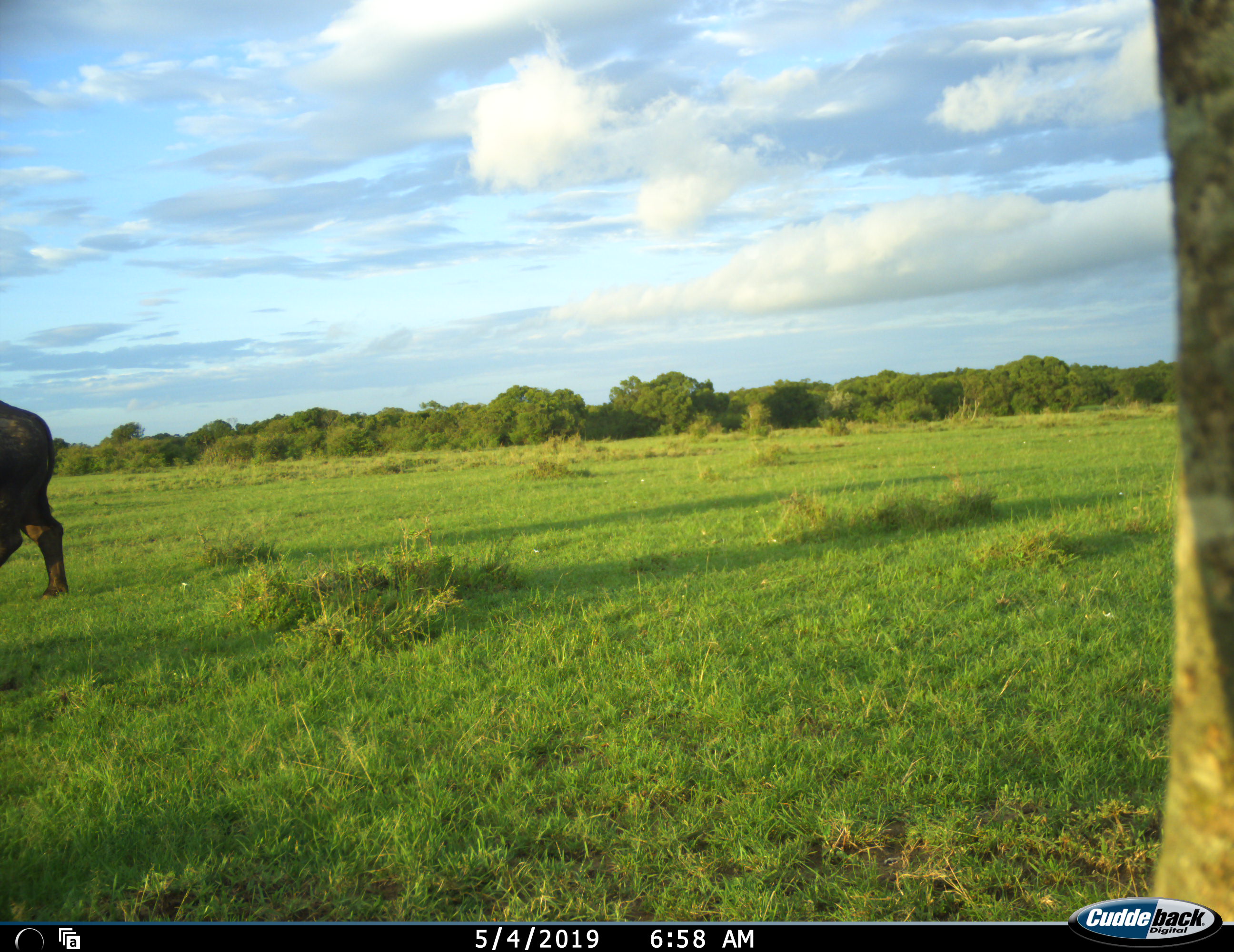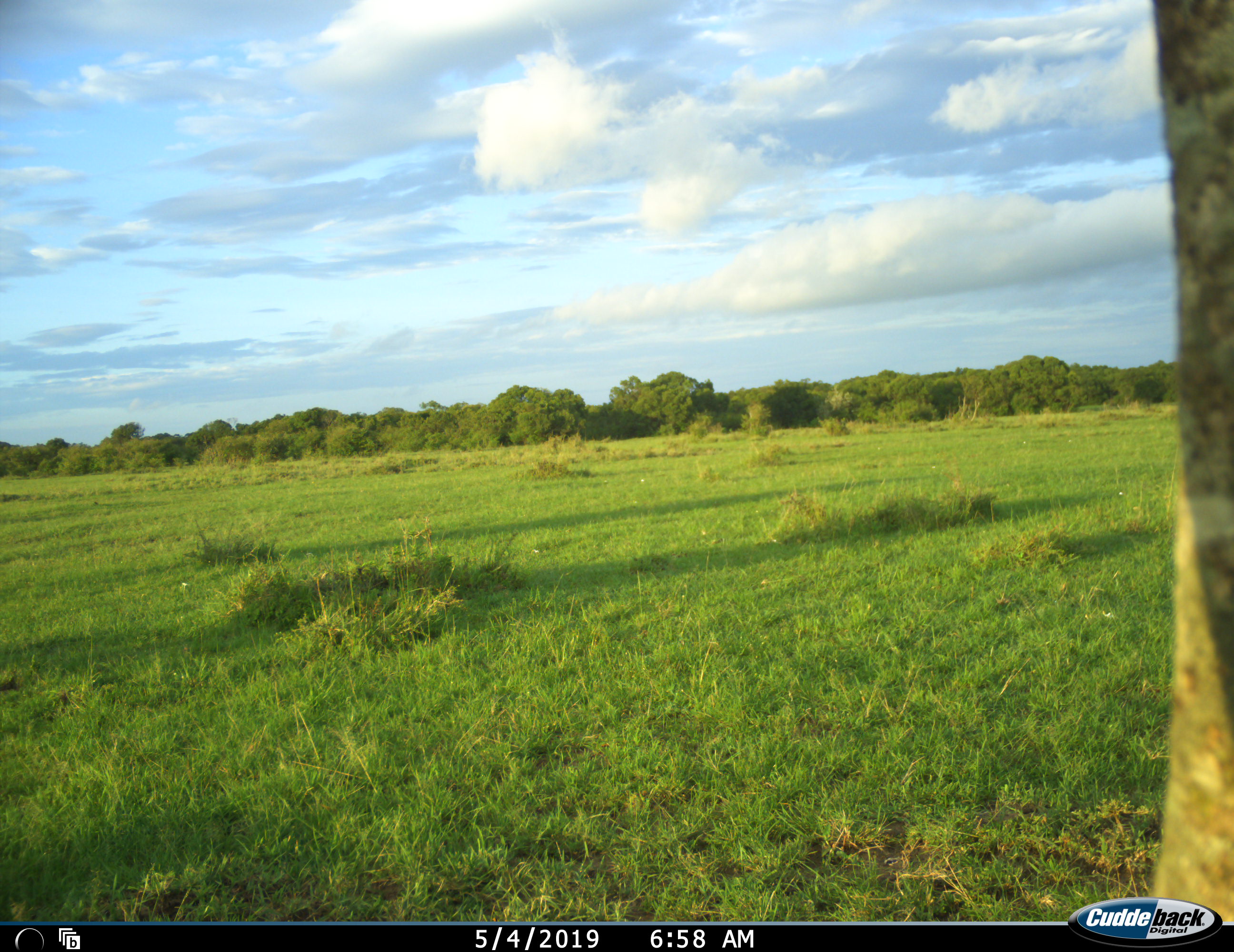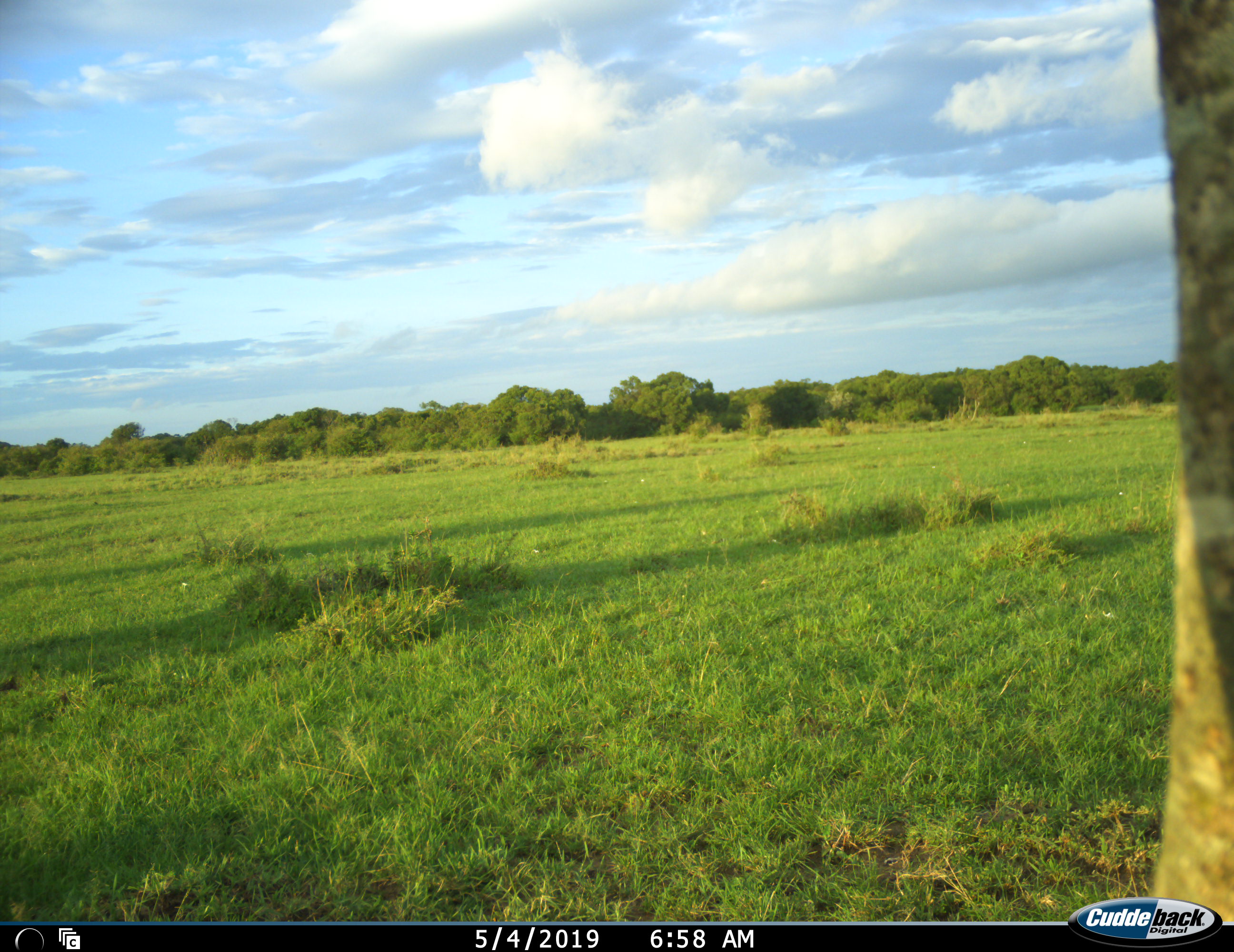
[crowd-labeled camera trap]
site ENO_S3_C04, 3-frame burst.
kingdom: Animalia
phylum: Chordata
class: Mammalia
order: Artiodactyla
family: Bovidae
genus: Syncerus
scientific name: Syncerus caffer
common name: african buffalo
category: buffalo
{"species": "buffalo (african buffalo) (Syncerus caffer)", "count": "1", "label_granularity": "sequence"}